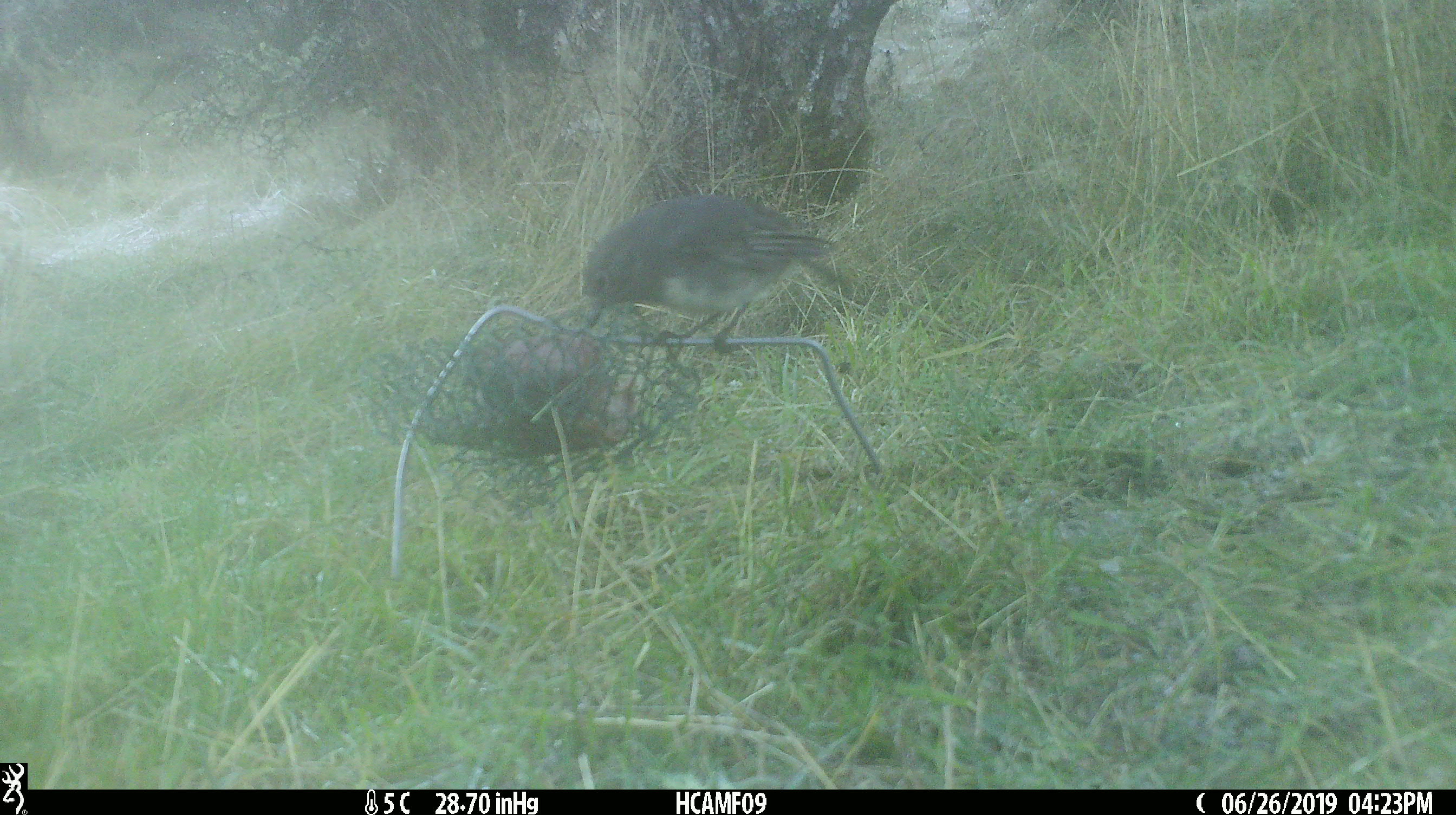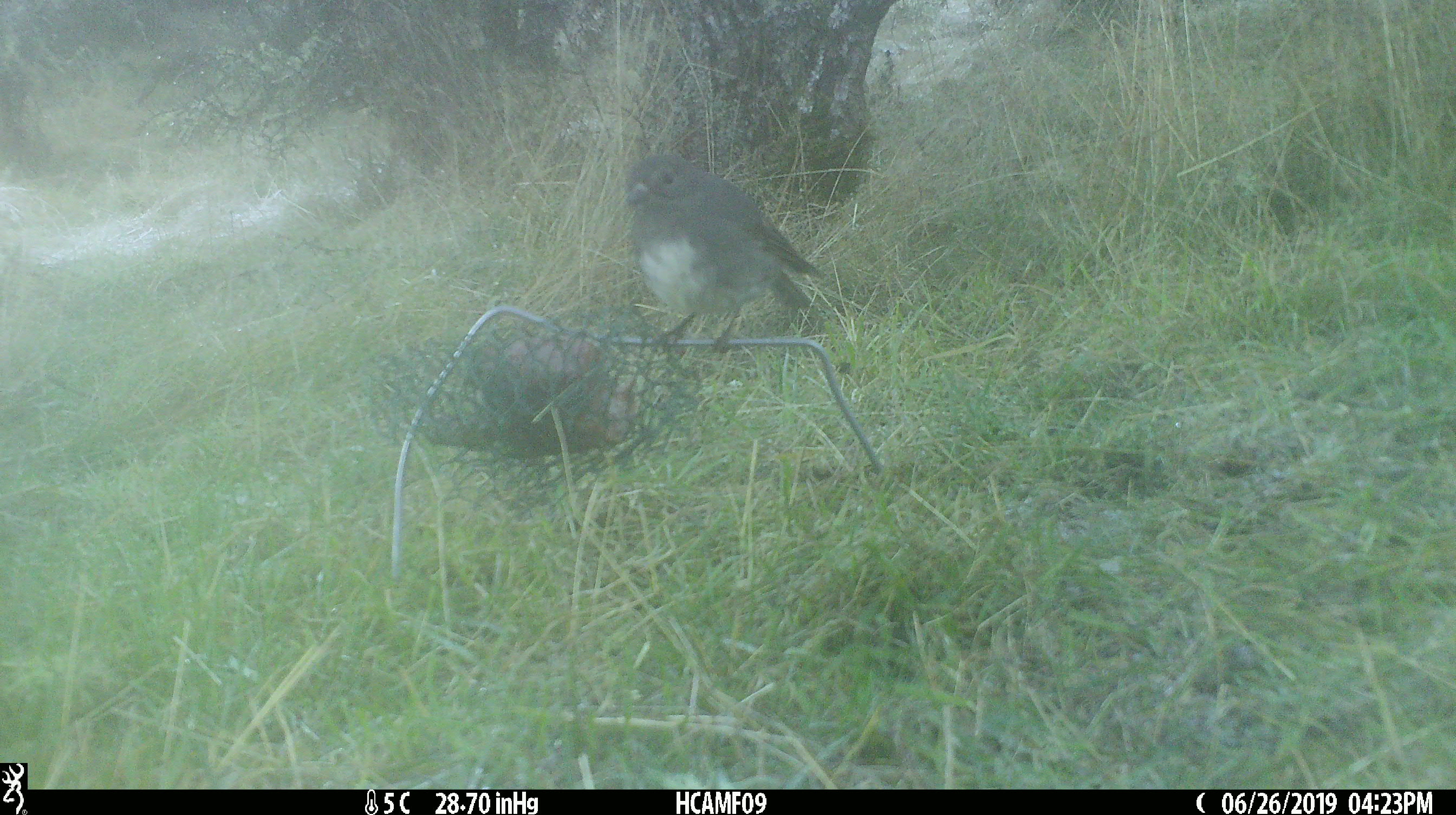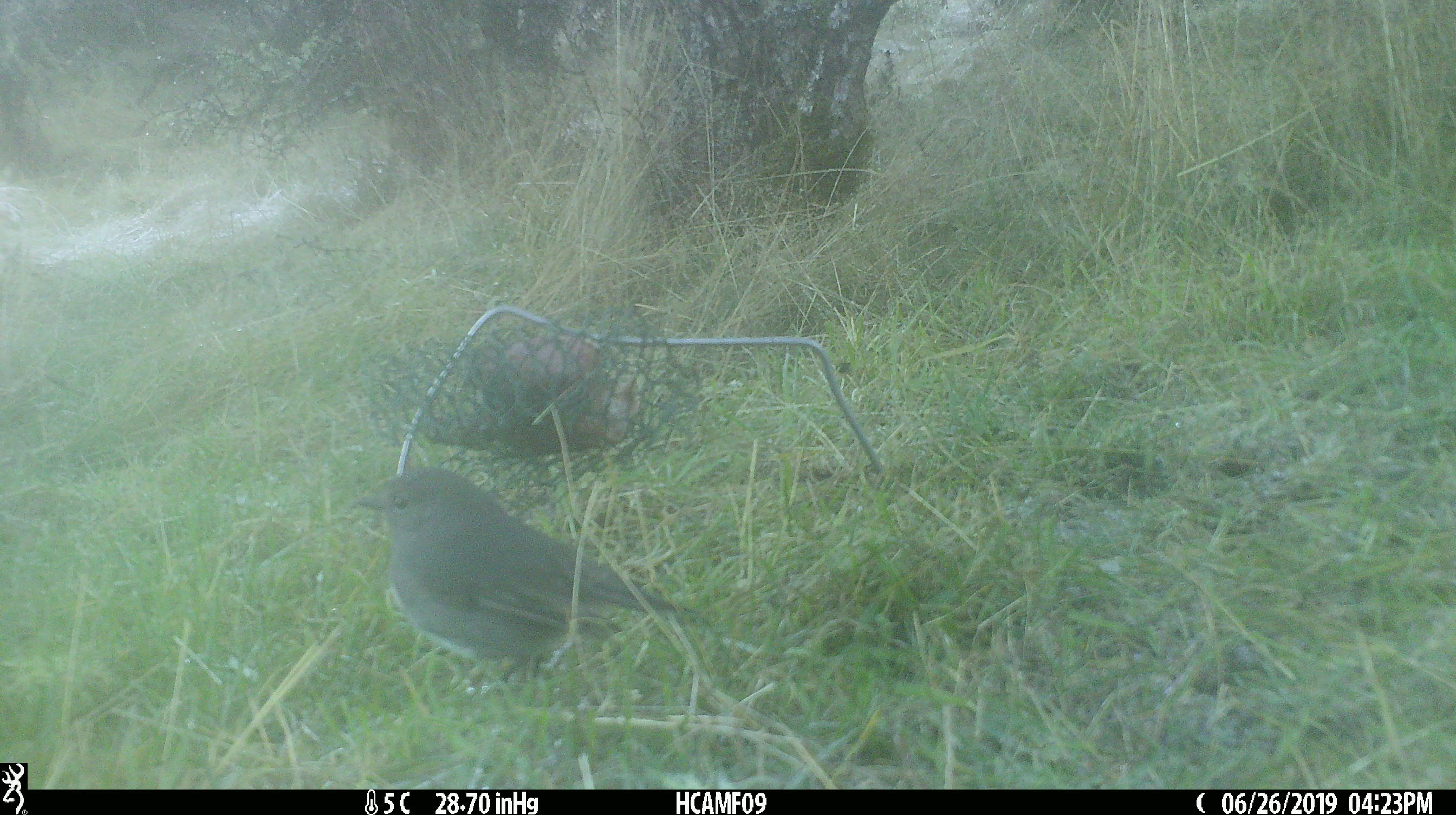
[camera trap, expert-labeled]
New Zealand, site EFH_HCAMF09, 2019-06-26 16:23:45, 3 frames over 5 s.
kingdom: Animalia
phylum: Chordata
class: Aves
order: Passeriformes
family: Petroicidae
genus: Petroica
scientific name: Petroica australis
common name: new zealand robin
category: robin